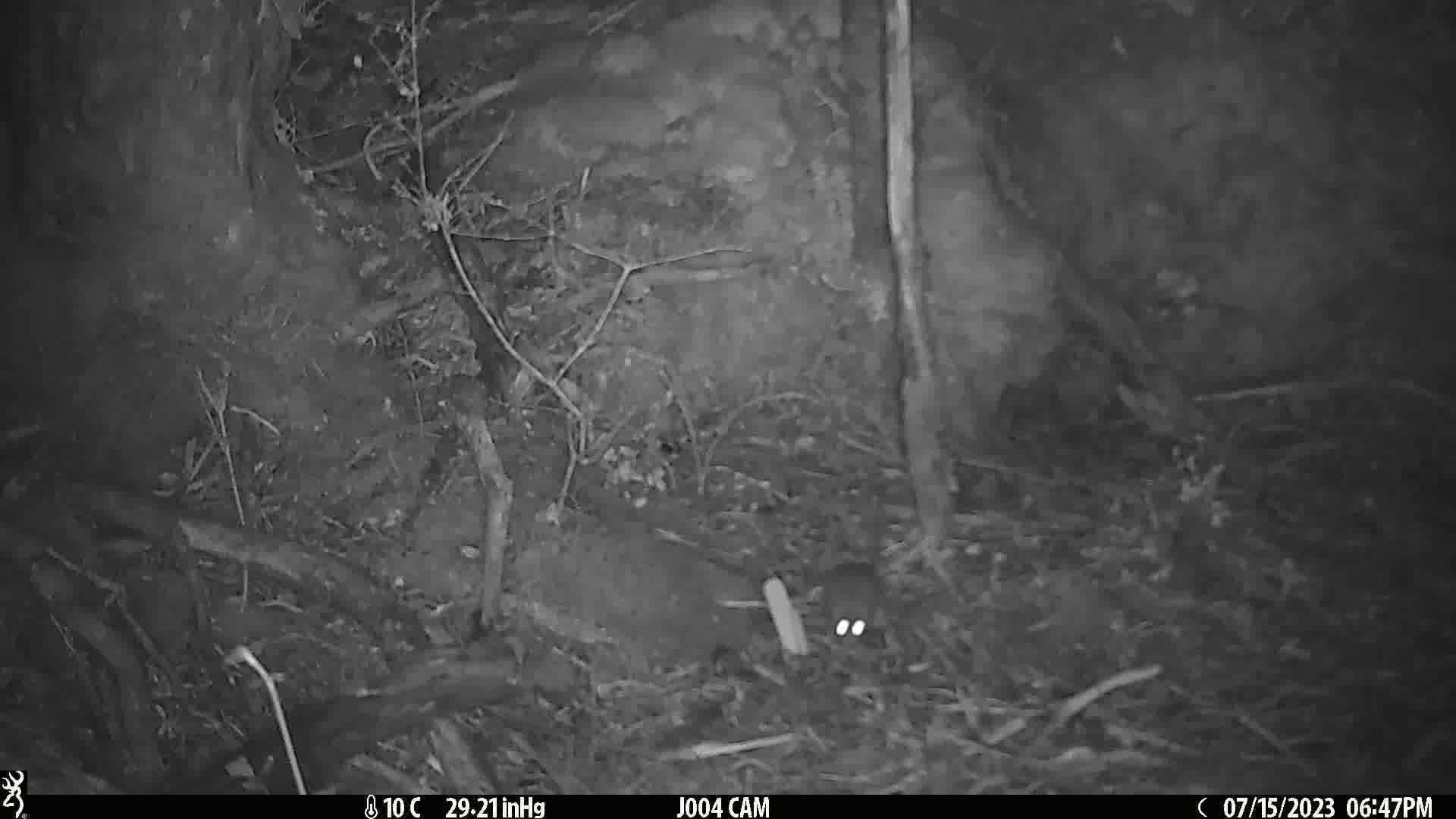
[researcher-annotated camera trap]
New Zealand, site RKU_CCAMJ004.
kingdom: Animalia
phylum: Chordata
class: Mammalia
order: Rodentia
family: Muridae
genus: Rattus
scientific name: Rattus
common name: rat